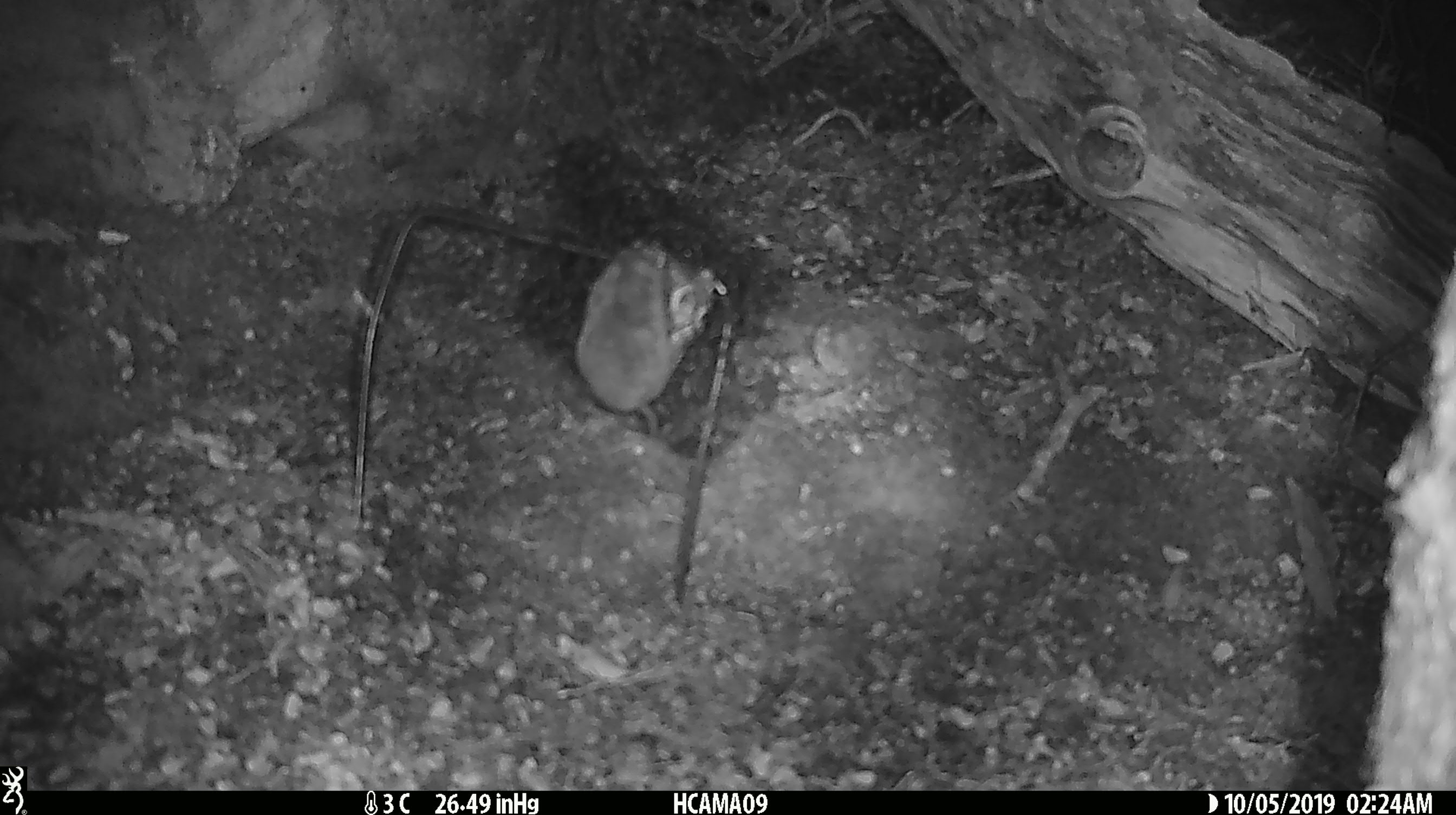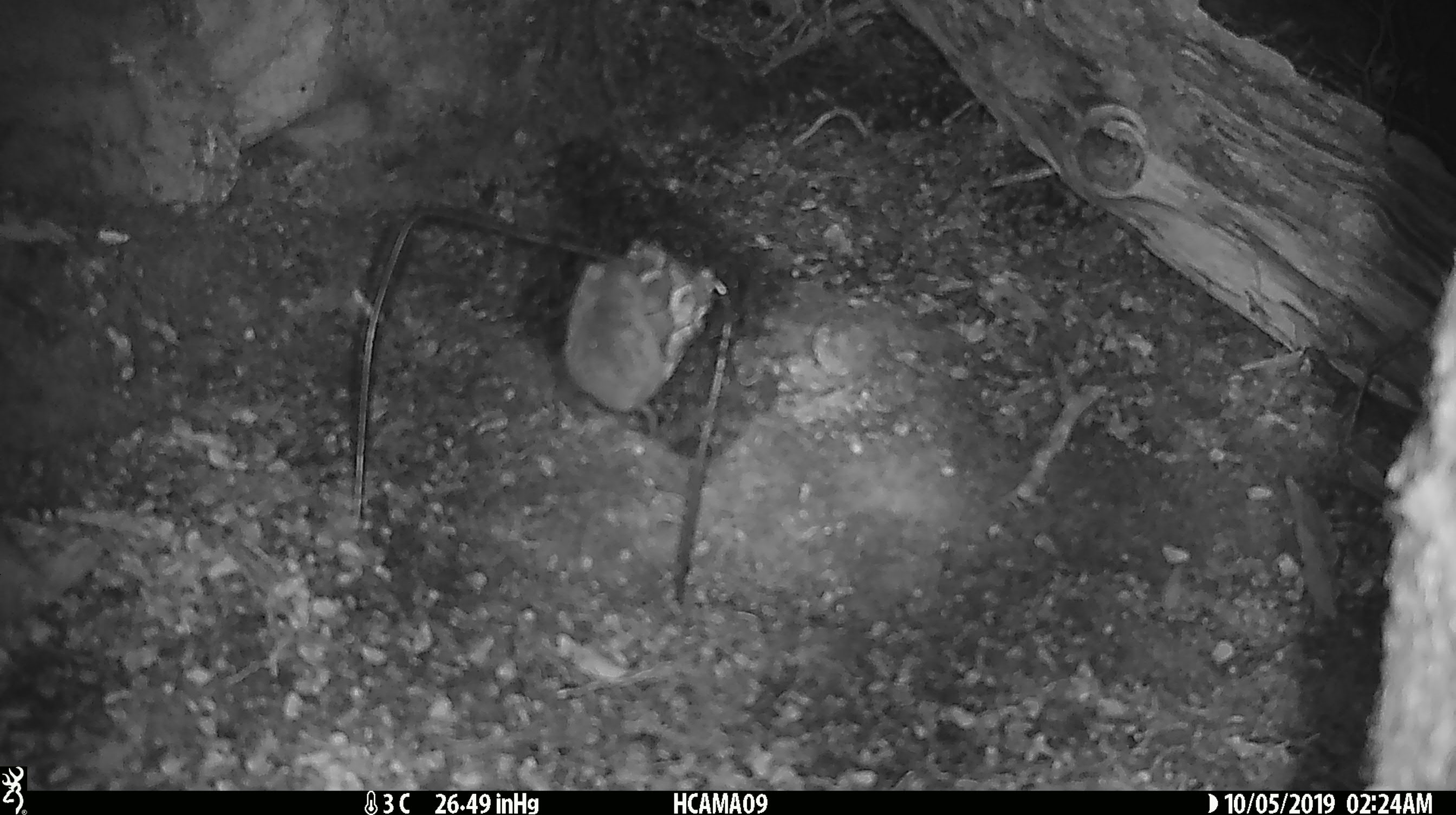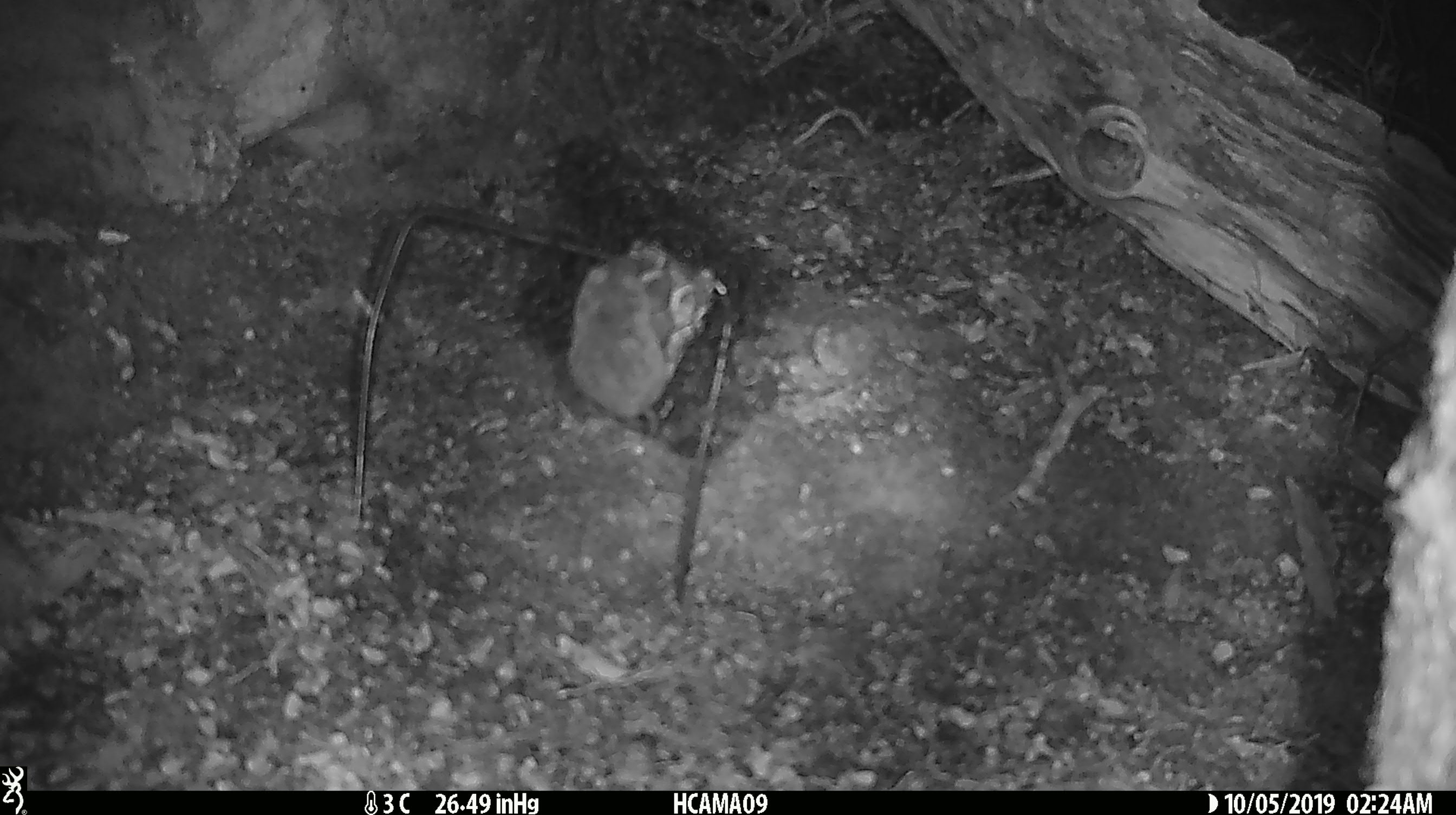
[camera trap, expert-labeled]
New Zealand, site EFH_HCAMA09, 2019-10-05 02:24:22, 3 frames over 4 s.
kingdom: Animalia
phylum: Chordata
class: Mammalia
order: Rodentia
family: Muridae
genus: Mus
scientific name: Mus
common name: mouse